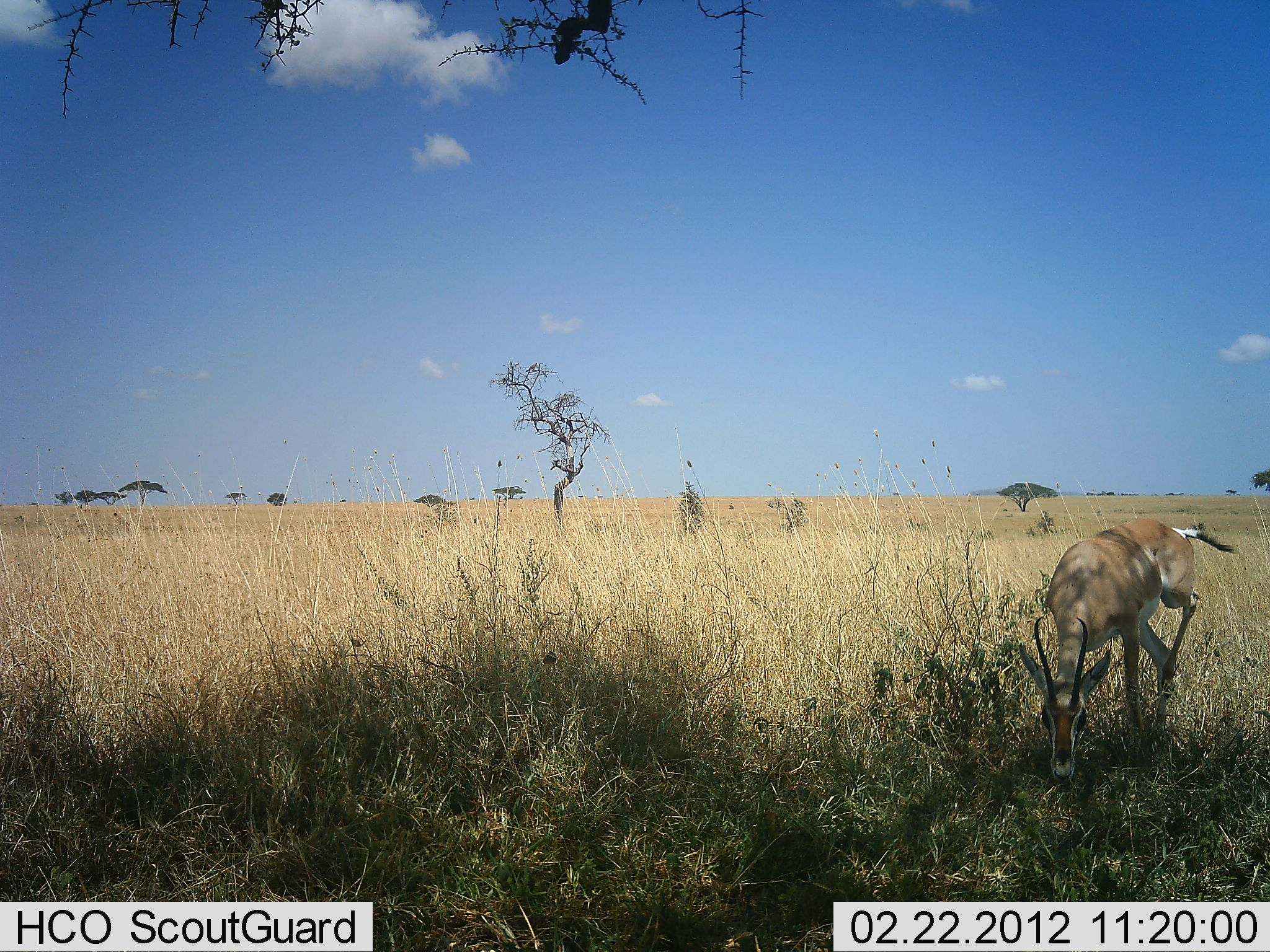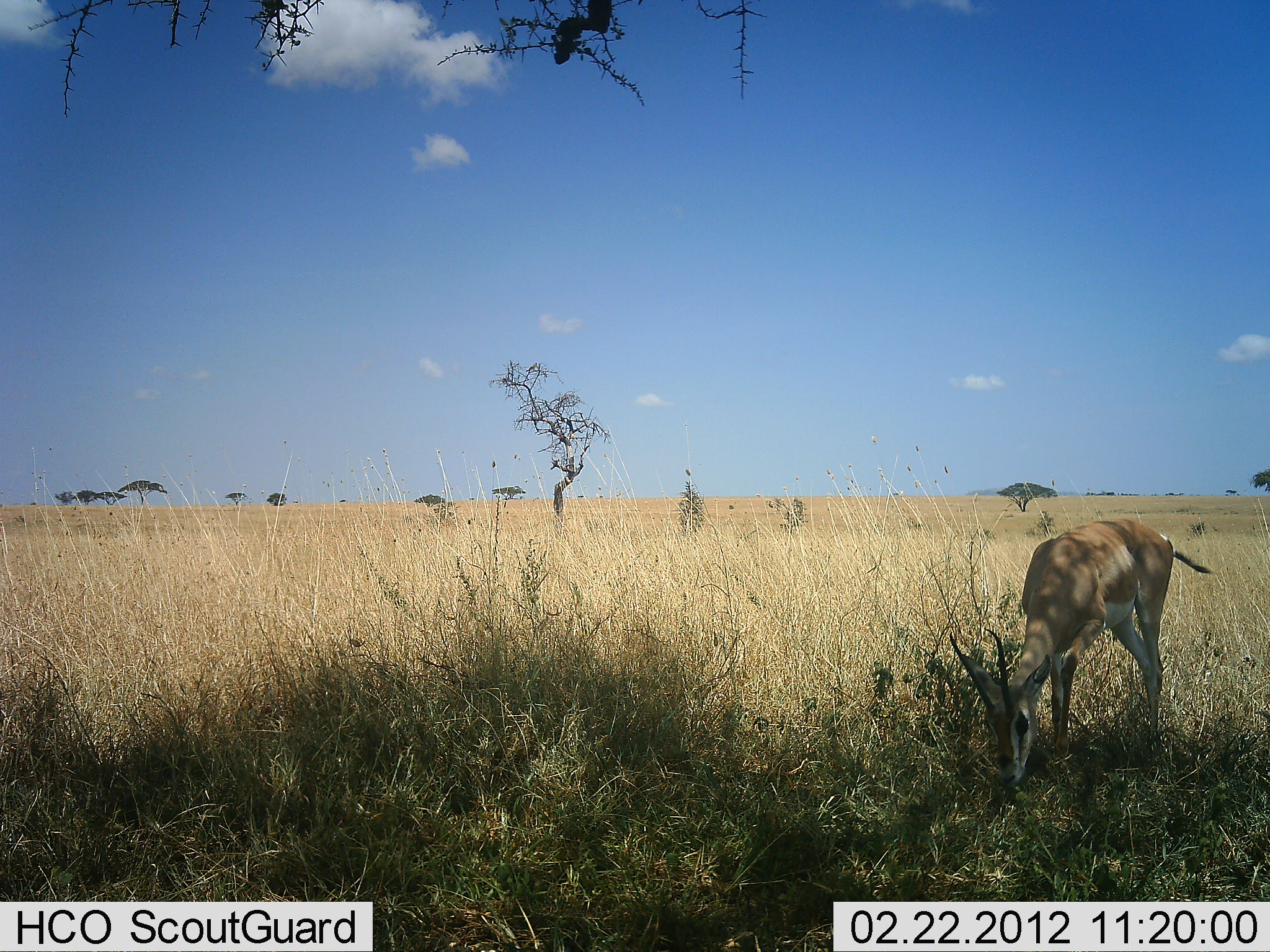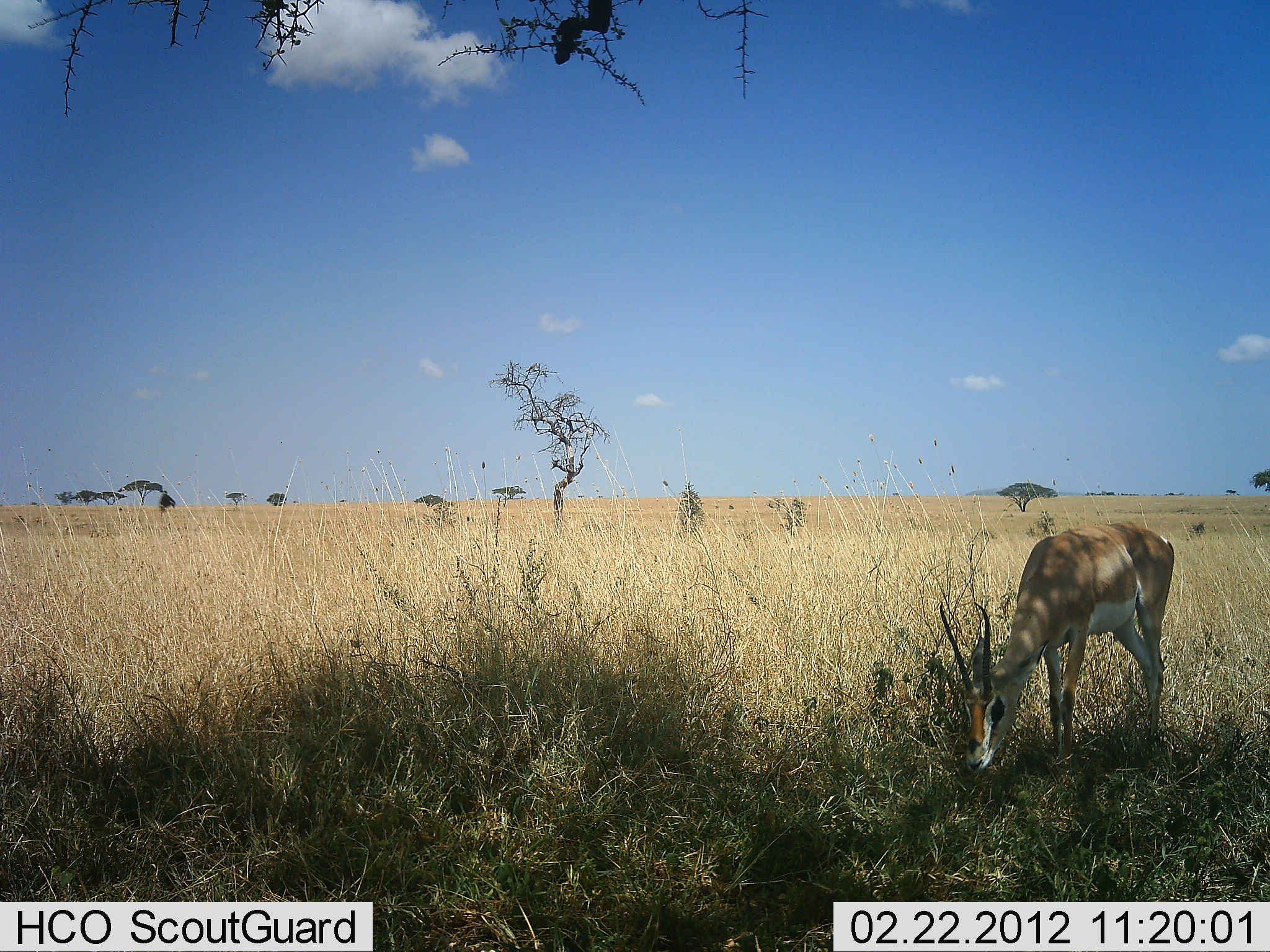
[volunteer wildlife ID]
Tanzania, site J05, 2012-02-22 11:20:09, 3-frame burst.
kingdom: Animalia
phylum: Chordata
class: Mammalia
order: Artiodactyla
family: Bovidae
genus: Nanger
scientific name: Nanger granti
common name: grant's gazelle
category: gazellegrants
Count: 1.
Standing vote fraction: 11%.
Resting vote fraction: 0%.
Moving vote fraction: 6%.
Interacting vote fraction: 0%.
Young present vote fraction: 0%.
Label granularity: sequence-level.